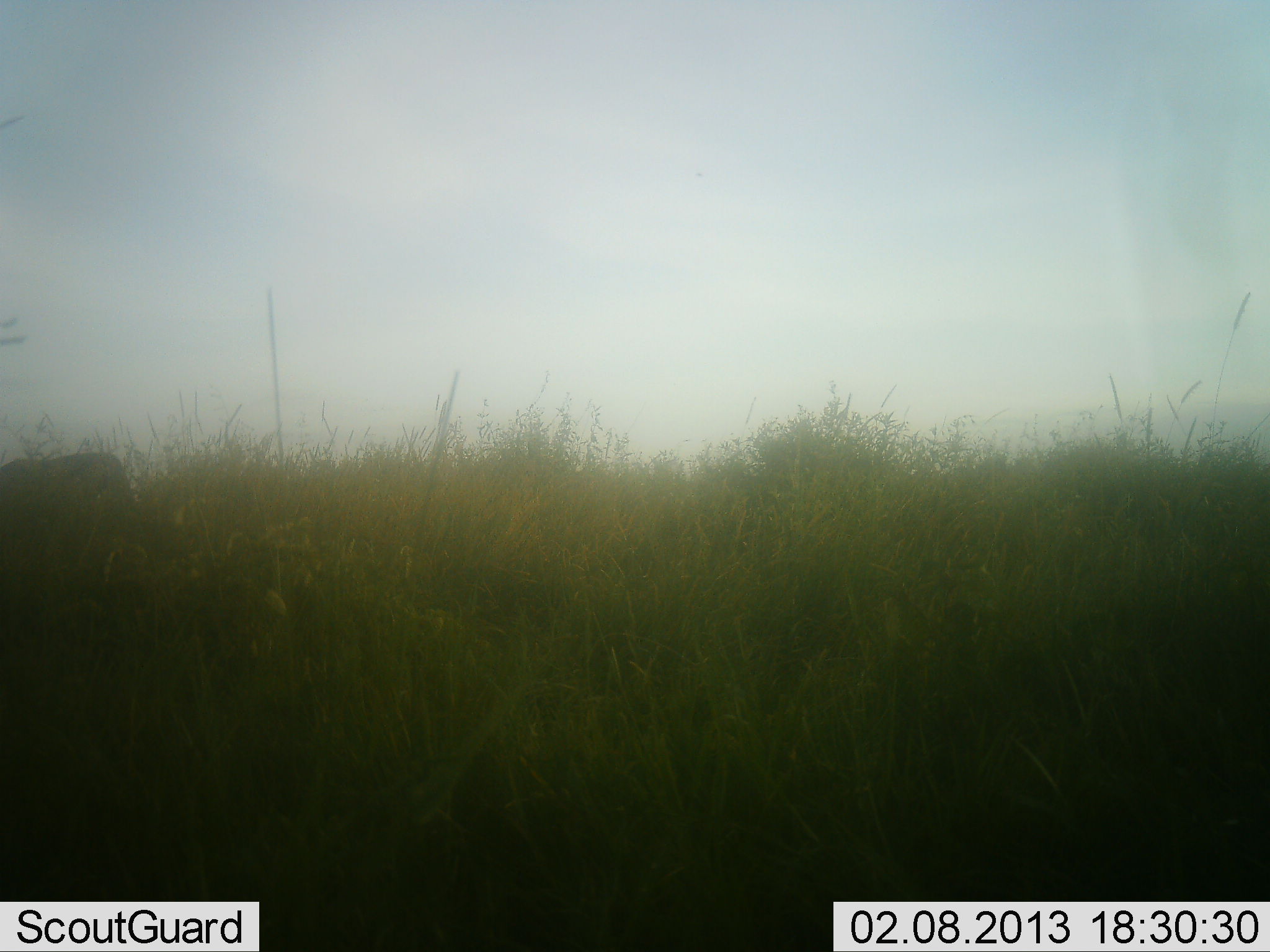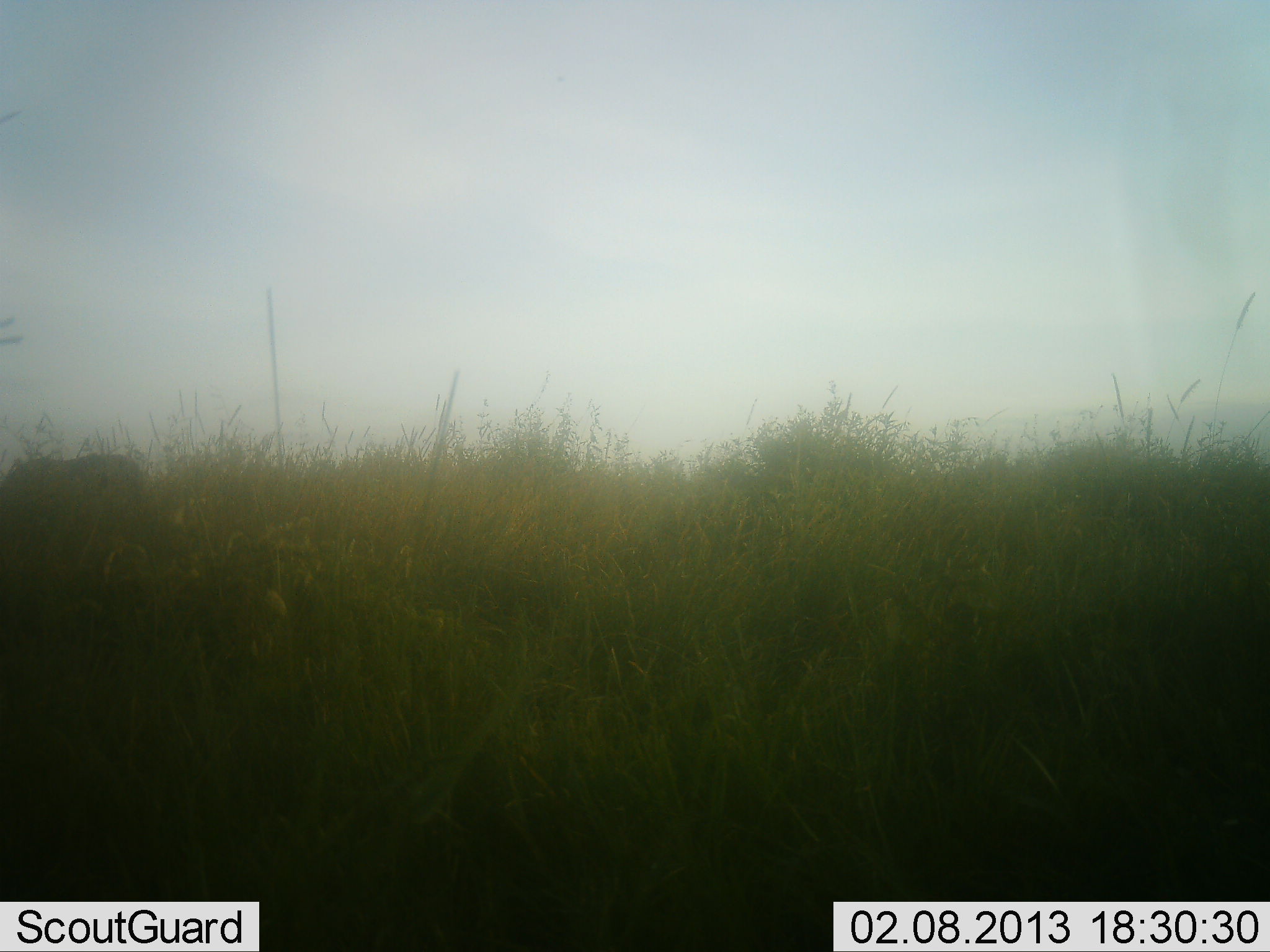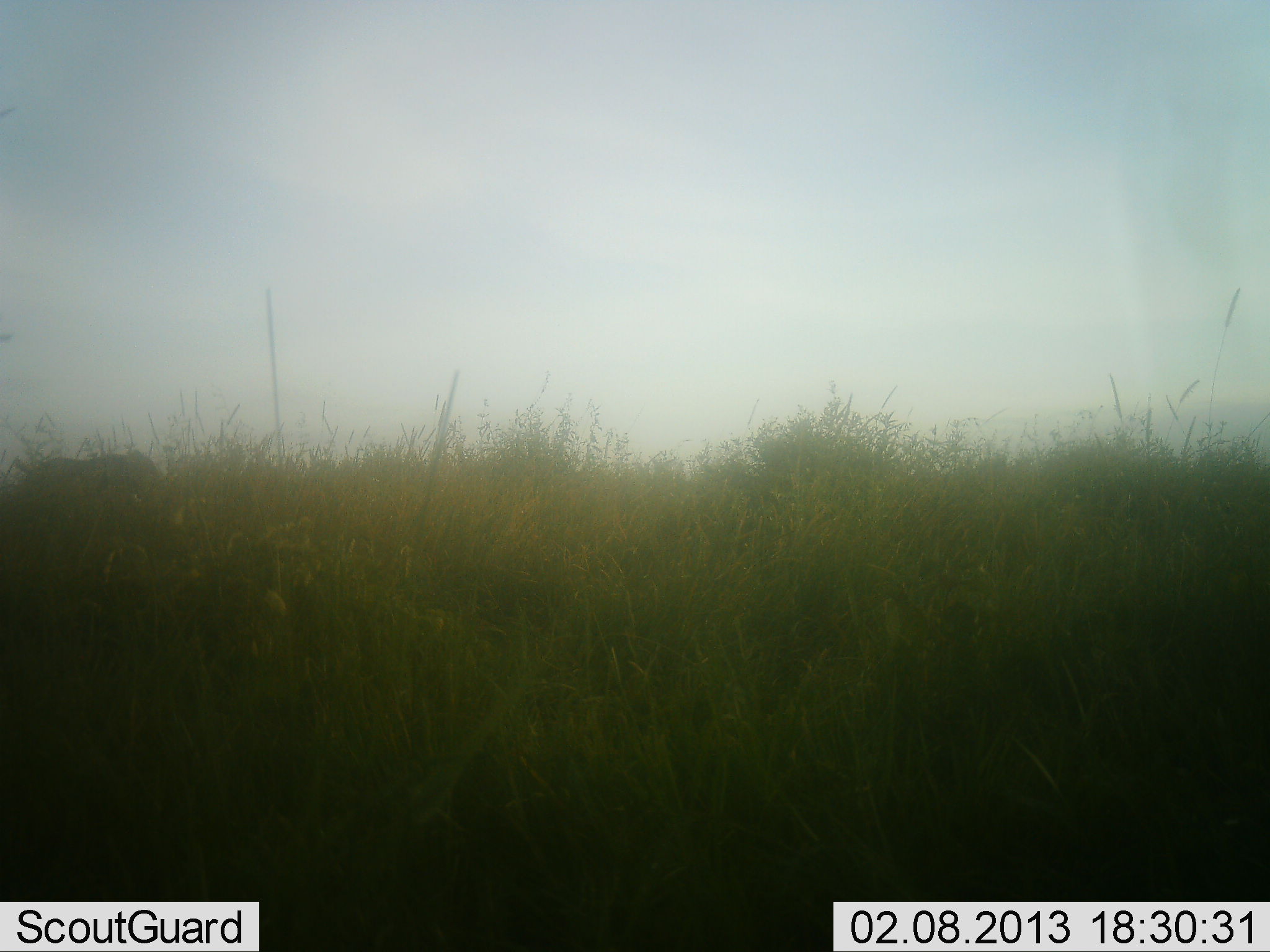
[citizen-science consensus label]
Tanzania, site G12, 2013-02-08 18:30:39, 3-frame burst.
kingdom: Animalia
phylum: Chordata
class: Mammalia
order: Proboscidea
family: Elephantidae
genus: Loxodonta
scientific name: Loxodonta africana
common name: african bush elephant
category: elephant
Elephant (african bush elephant) (Loxodonta africana), count 1. Behavior (volunteer vote fractions): standing 0%, resting 0%, moving 100%, interacting 0%. Young present (vote fraction): 0%. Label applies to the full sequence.